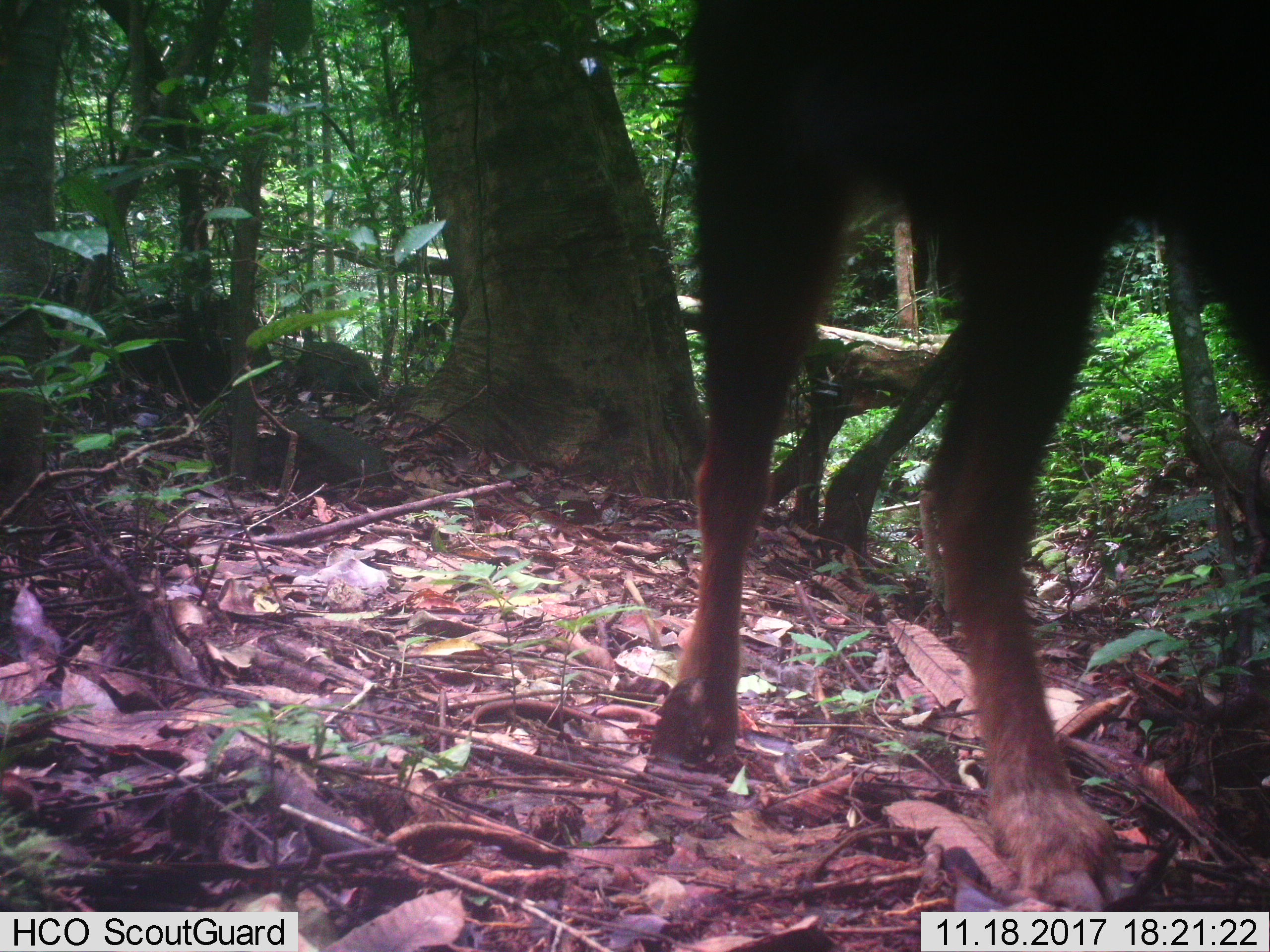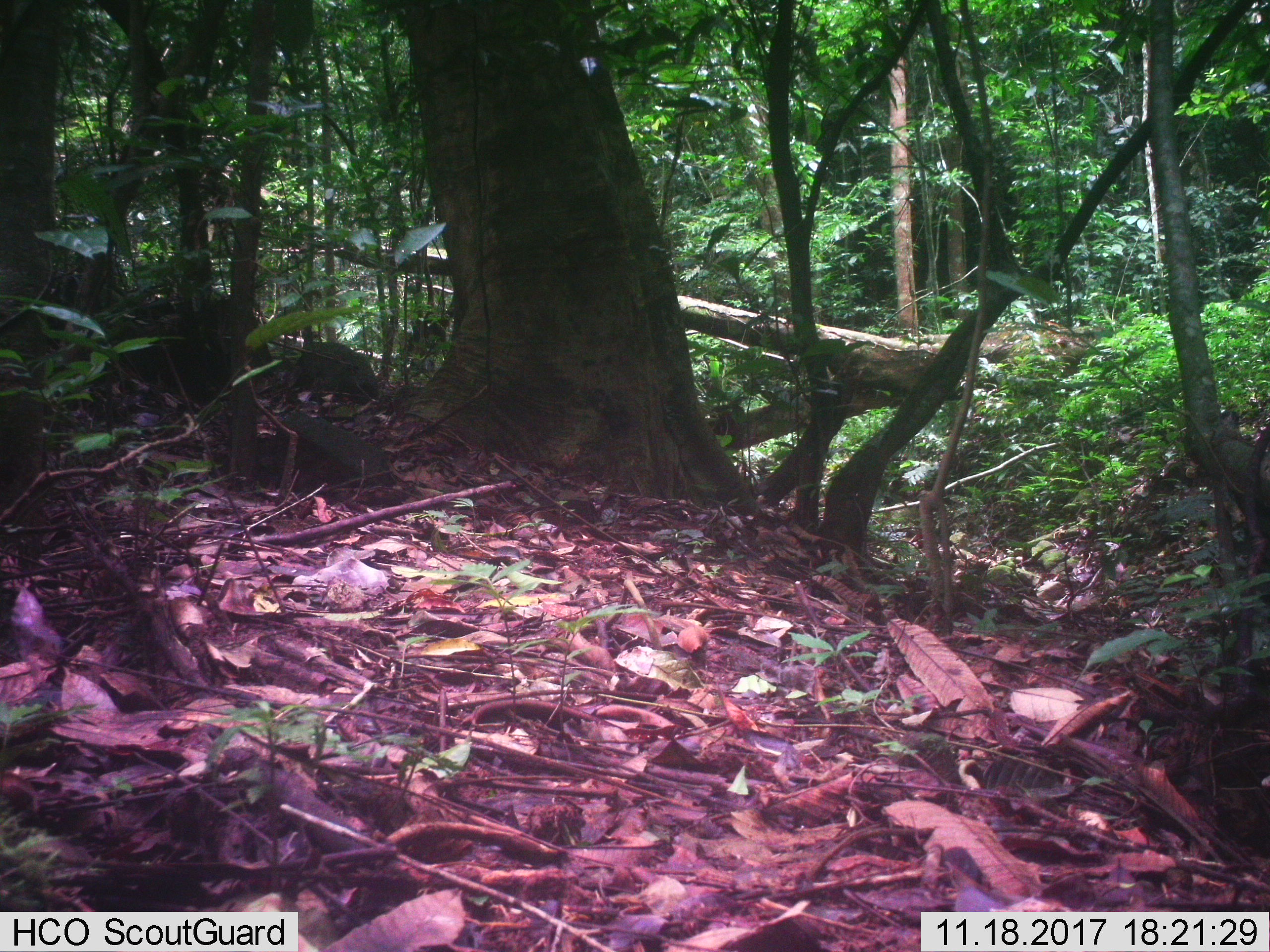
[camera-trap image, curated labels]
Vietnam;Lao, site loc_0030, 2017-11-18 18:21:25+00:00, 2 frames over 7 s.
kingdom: Animalia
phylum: Chordata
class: Mammalia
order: Artiodactyla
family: Bovidae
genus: Capricornis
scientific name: Capricornis sumatraensis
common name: chinese serow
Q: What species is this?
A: Chinese serow (Capricornis sumatraensis).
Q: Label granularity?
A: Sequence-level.